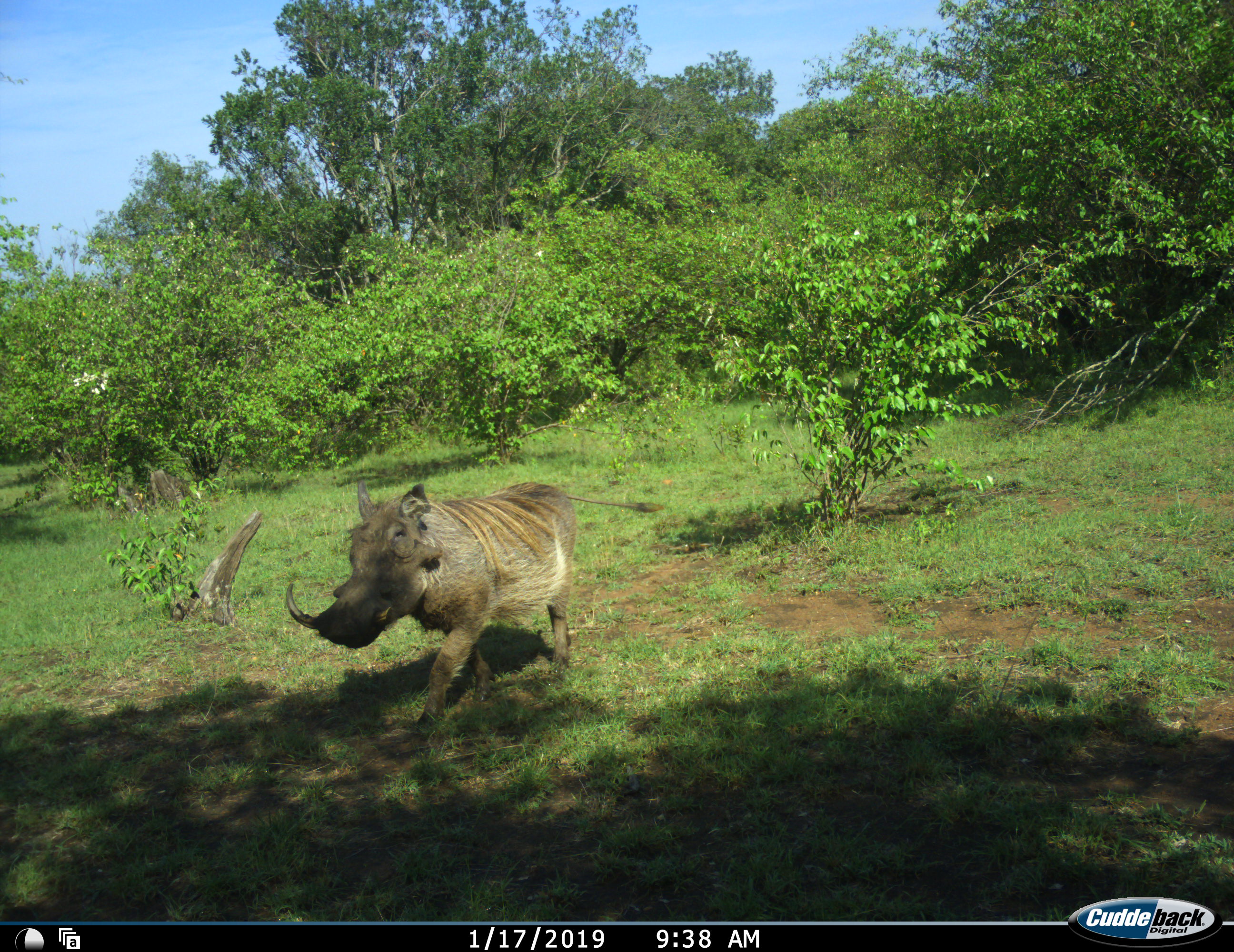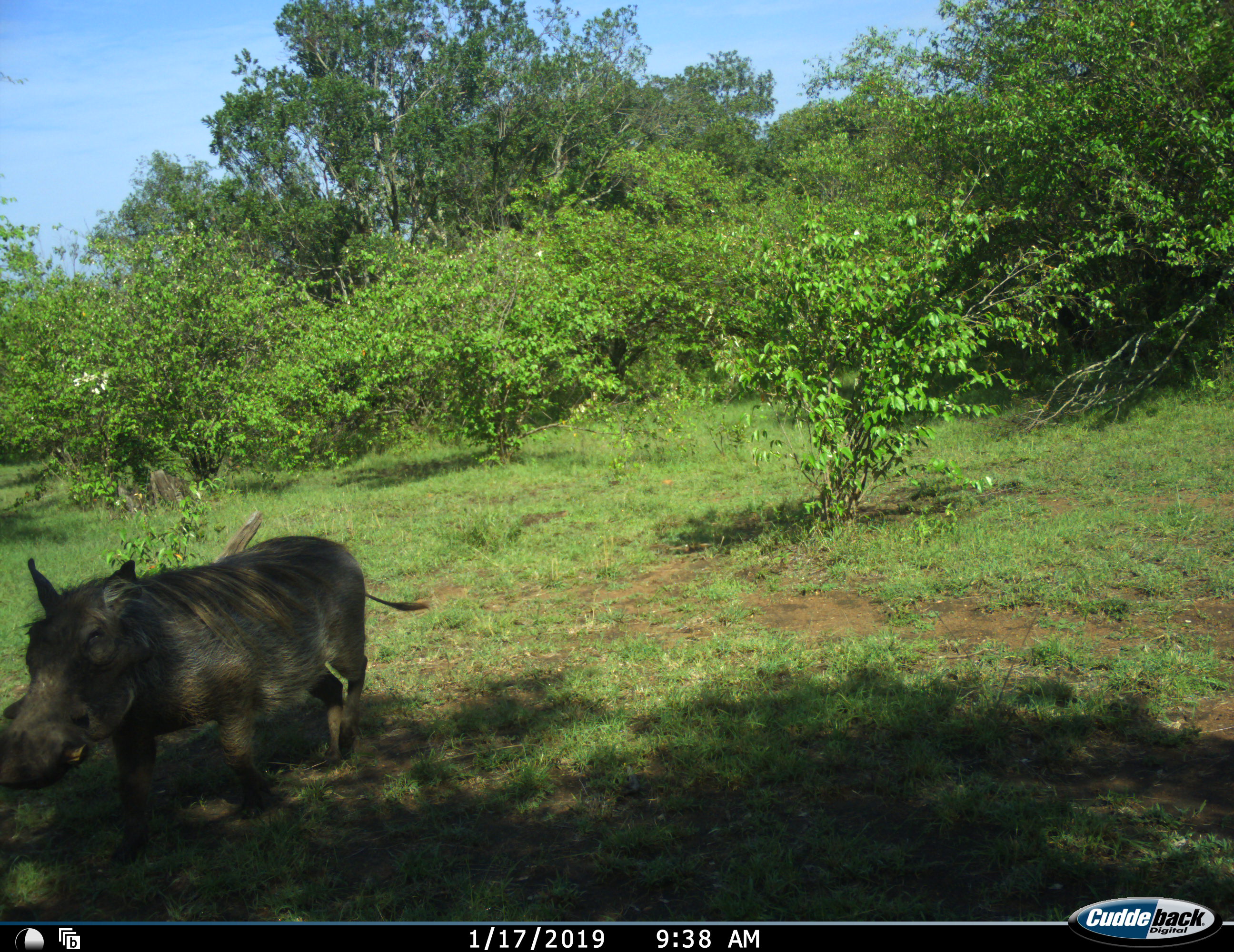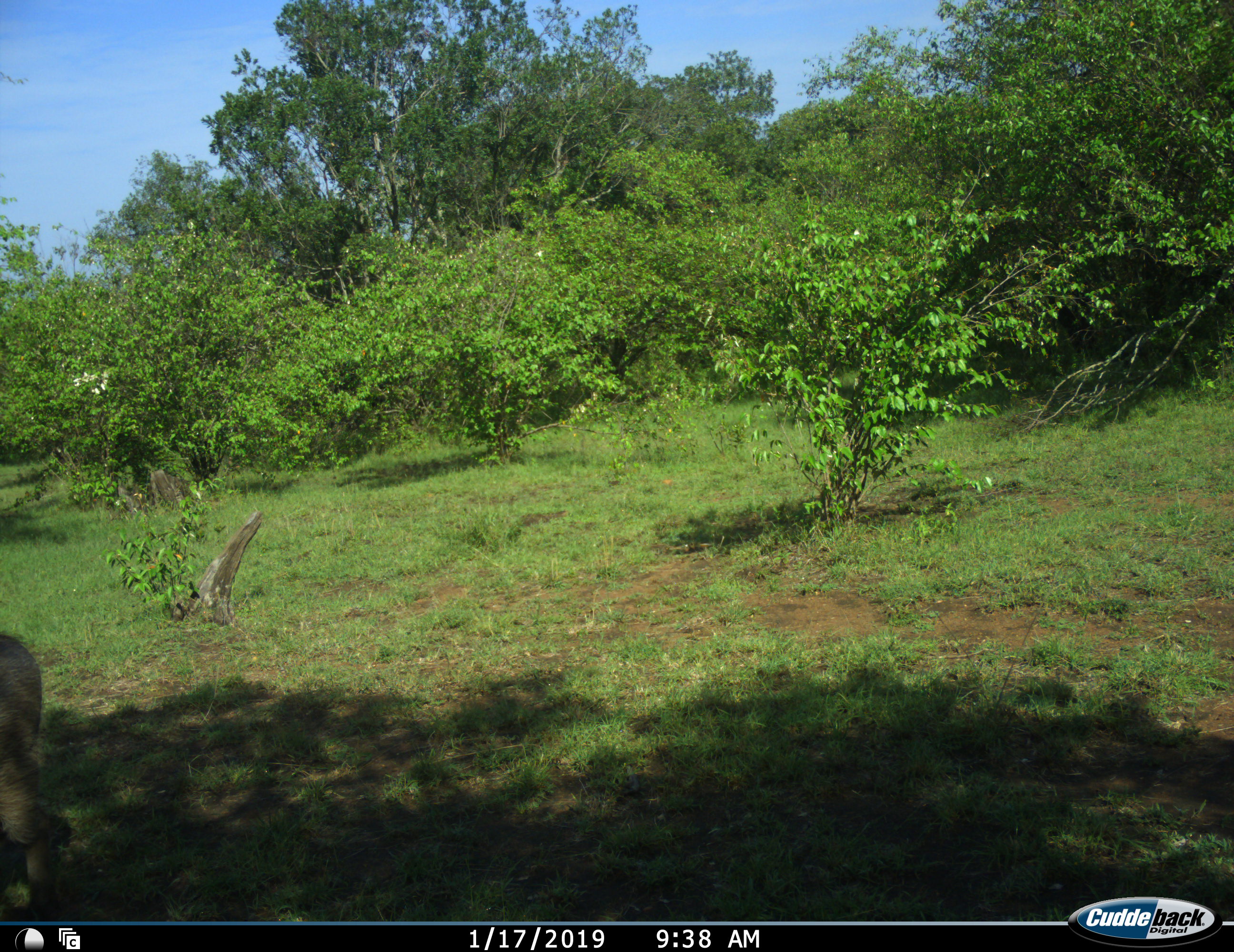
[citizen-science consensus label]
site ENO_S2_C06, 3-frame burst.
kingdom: Animalia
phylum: Chordata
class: Mammalia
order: Artiodactyla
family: Suidae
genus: Phacochoerus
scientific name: Phacochoerus africanus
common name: warthog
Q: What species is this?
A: Warthog (Phacochoerus africanus).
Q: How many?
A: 1.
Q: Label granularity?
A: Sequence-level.